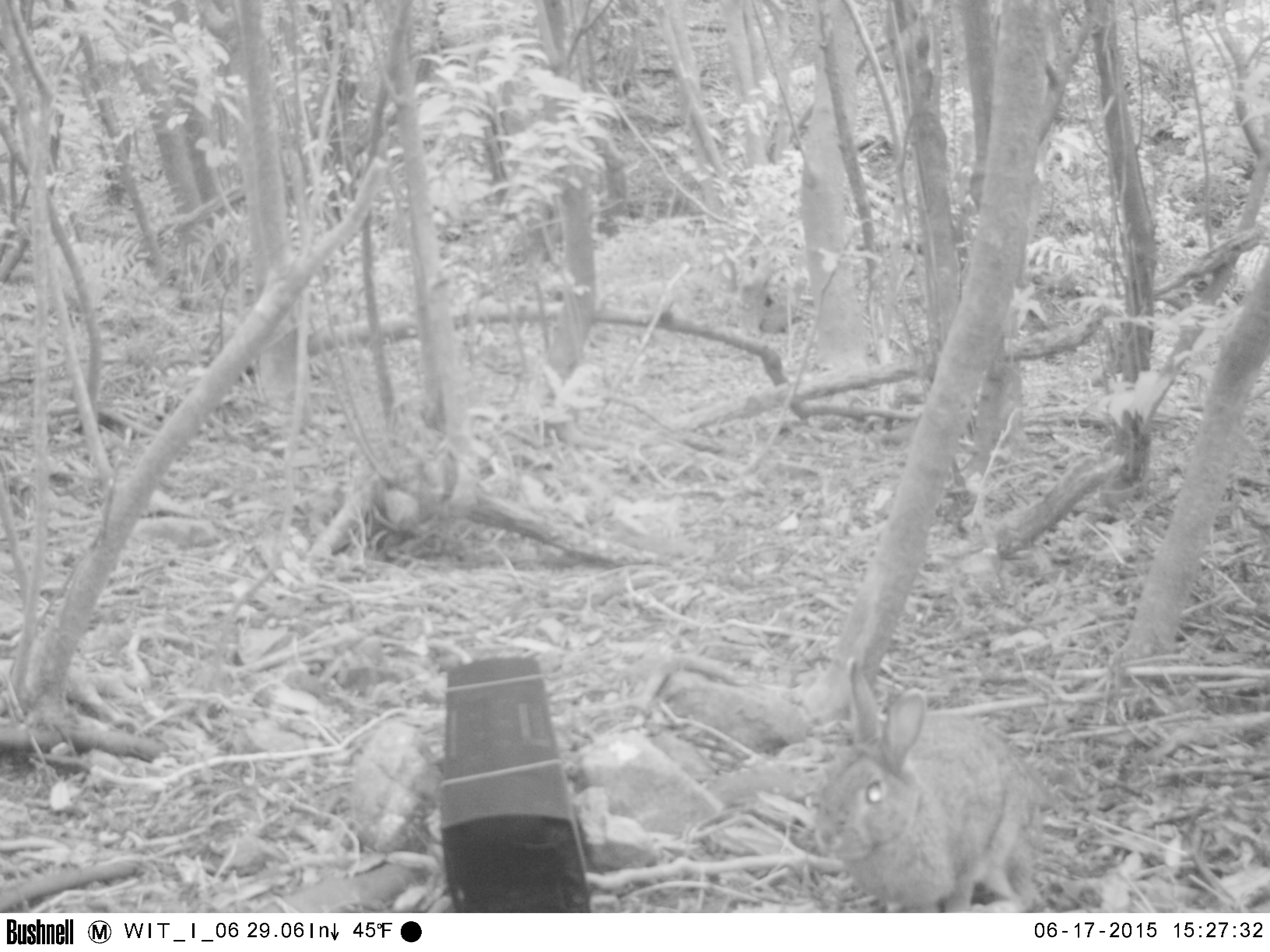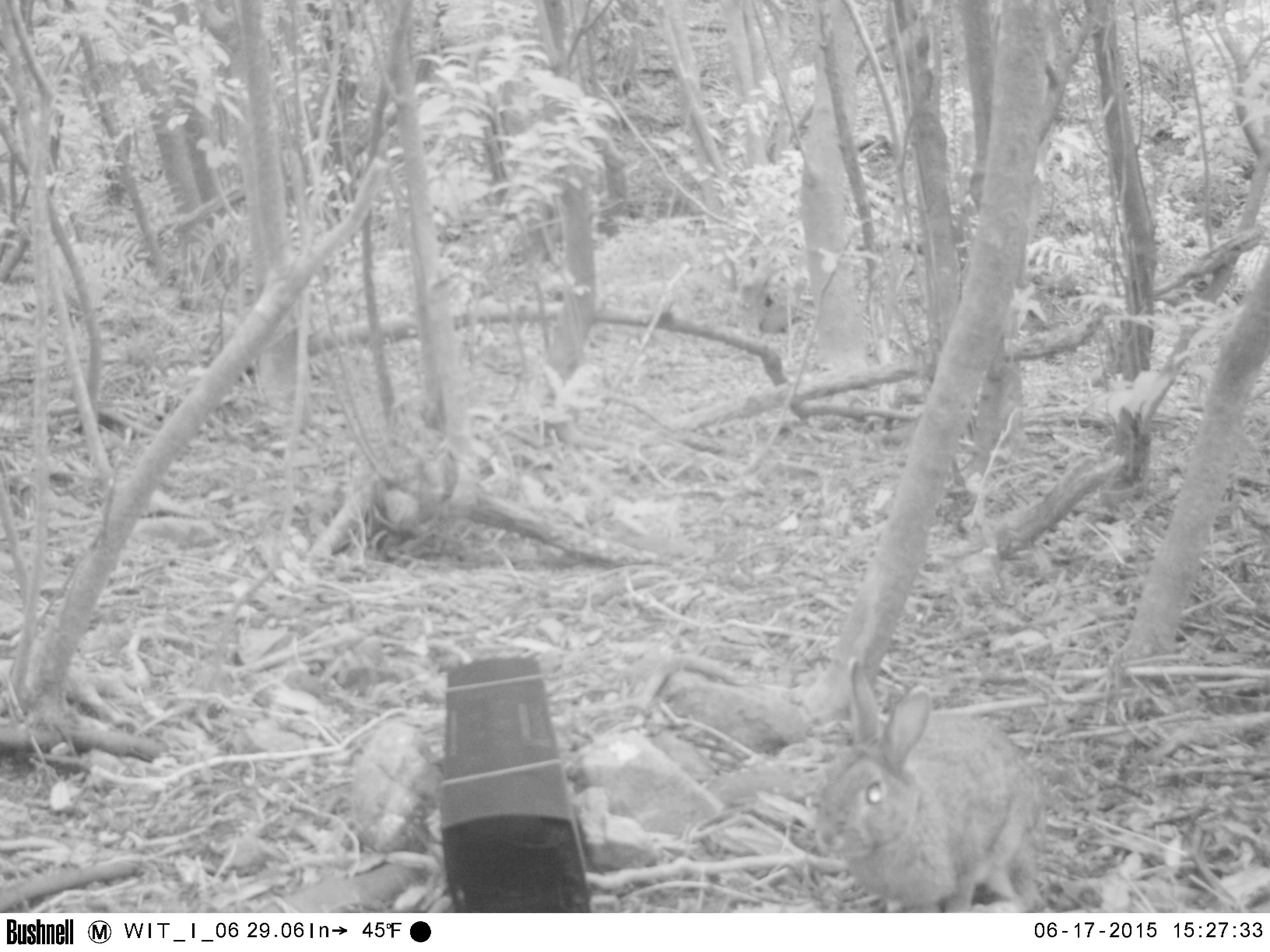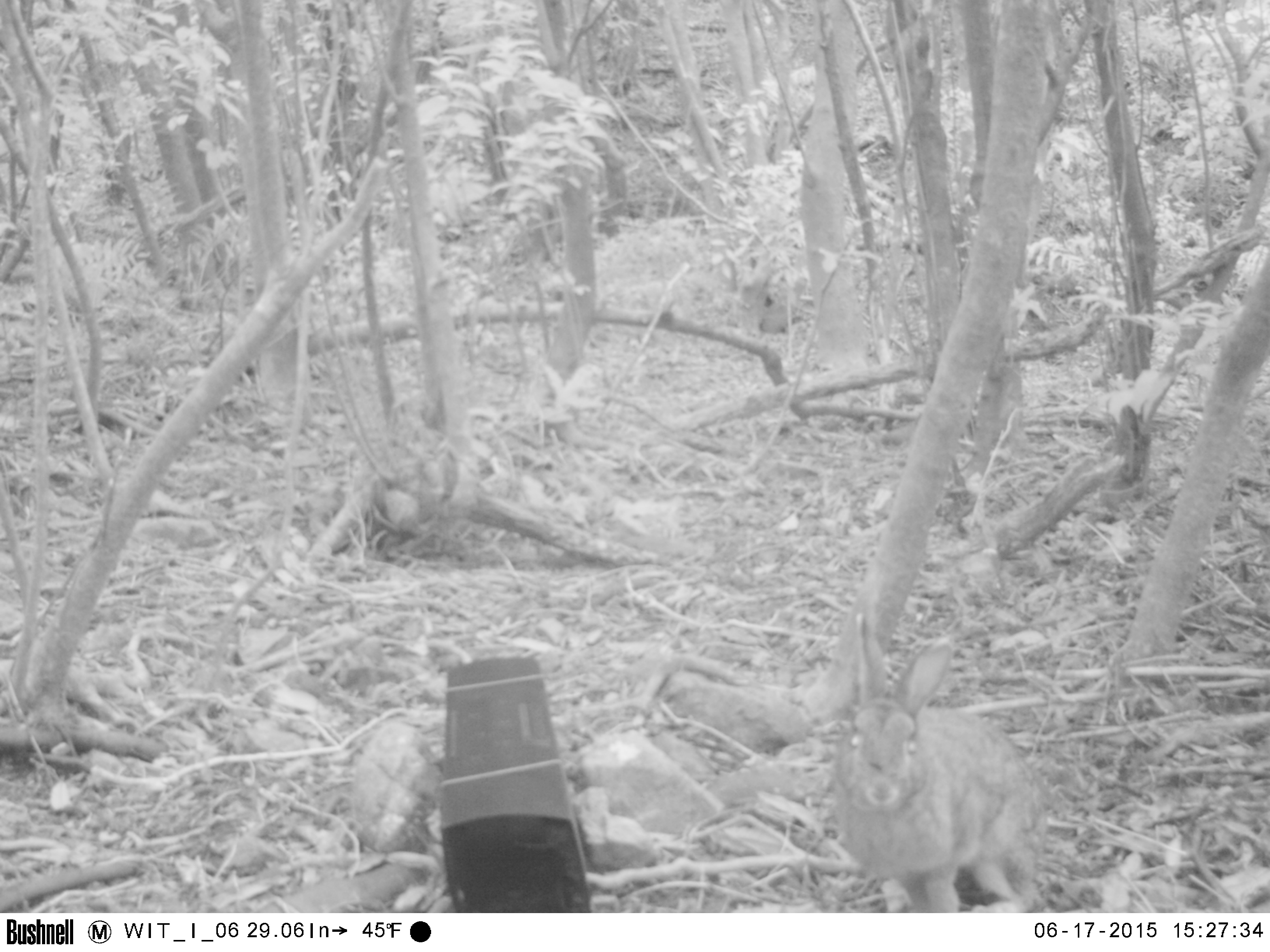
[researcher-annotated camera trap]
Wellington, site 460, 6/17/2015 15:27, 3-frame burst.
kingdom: Animalia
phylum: Chordata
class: Mammalia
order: Lagomorpha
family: Leporidae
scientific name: Leporidae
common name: rabbit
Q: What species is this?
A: Rabbit (Leporidae).